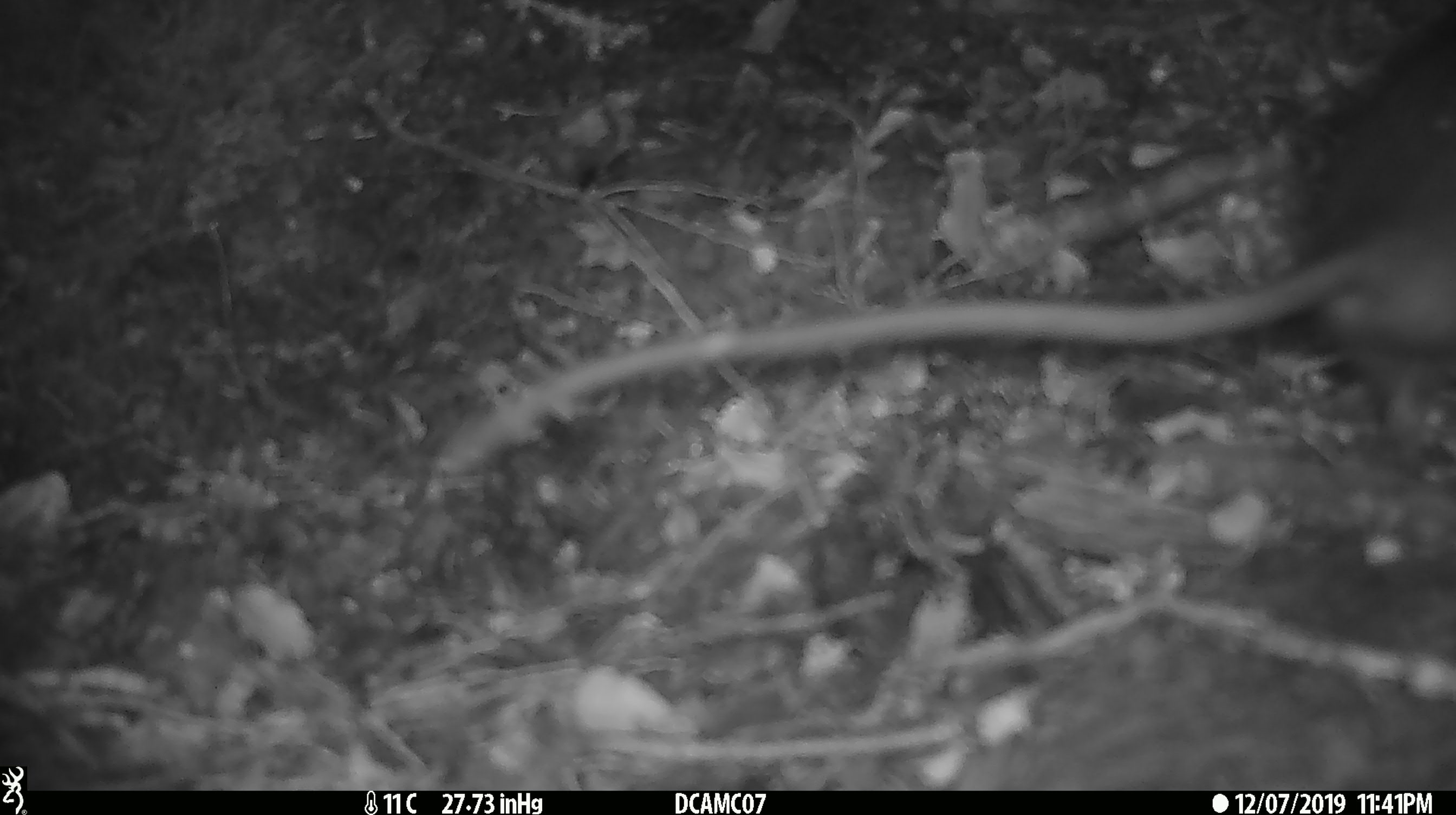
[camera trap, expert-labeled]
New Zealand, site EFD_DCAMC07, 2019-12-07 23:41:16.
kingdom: Animalia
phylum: Chordata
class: Mammalia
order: Rodentia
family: Muridae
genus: Rattus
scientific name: Rattus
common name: rat